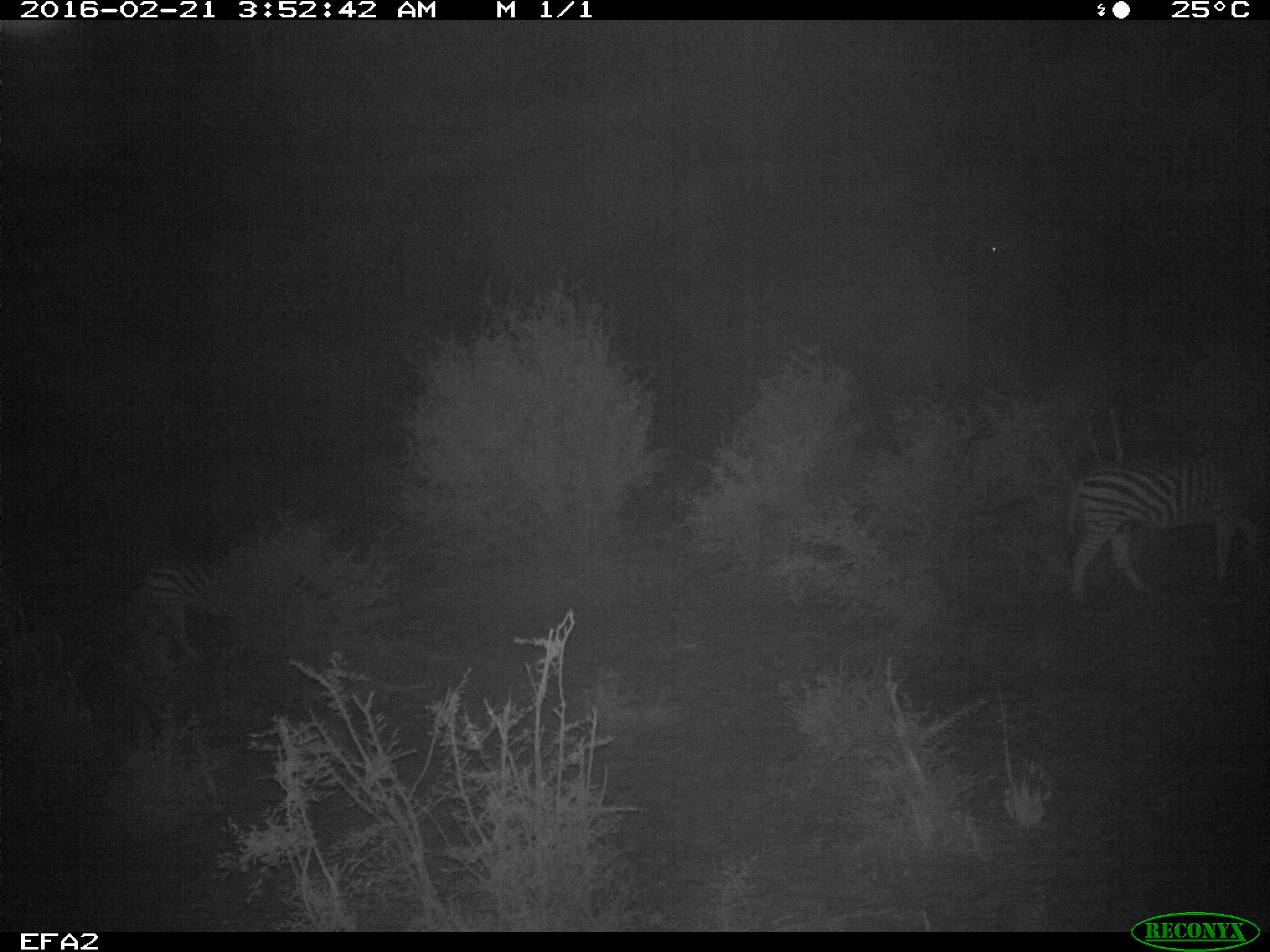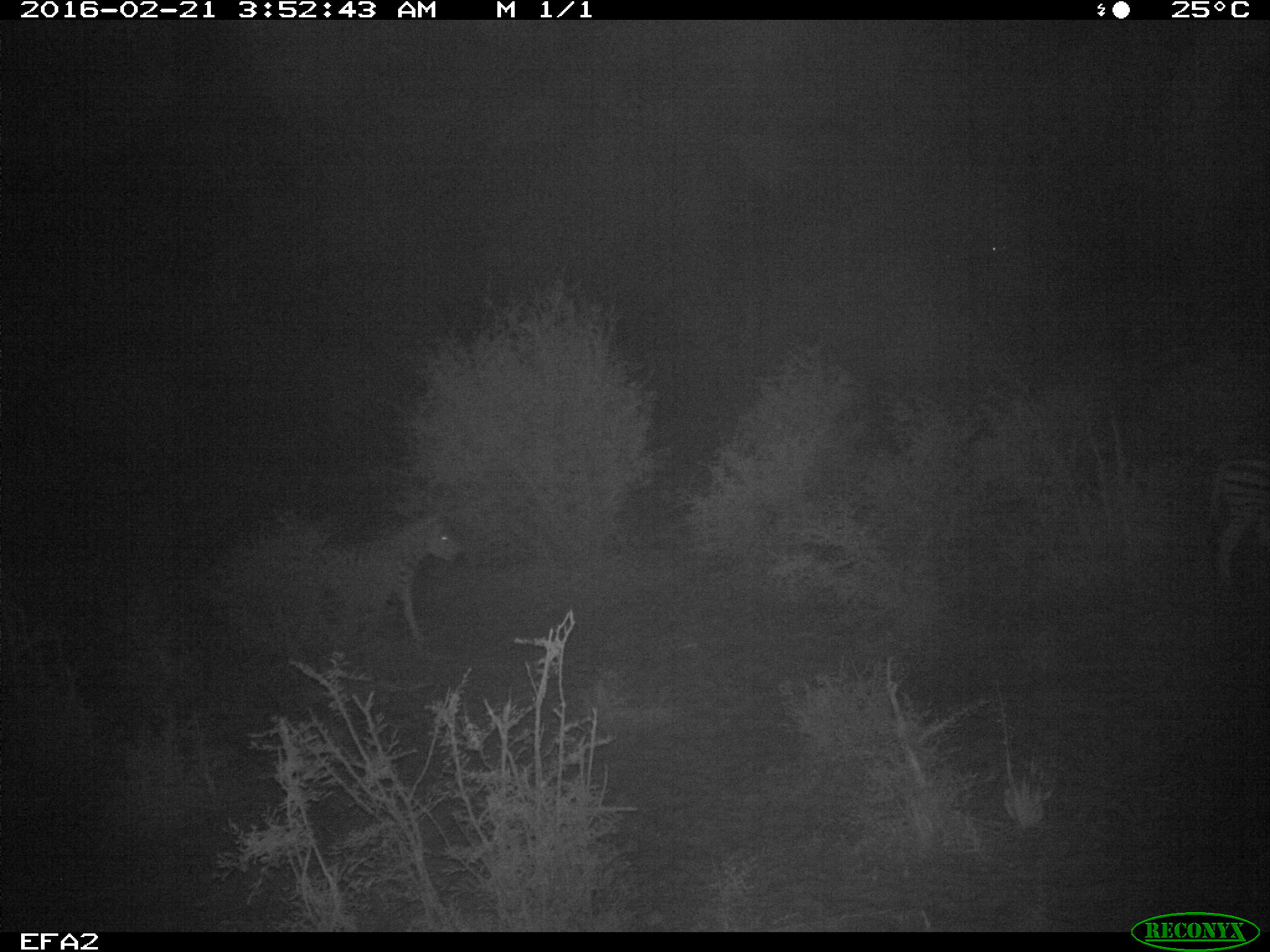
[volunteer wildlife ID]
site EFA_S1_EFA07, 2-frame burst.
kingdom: Animalia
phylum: Chordata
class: Mammalia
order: Perissodactyla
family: Equidae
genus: Equus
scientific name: Equus quagga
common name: plains zebra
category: zebraplains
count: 2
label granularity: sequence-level